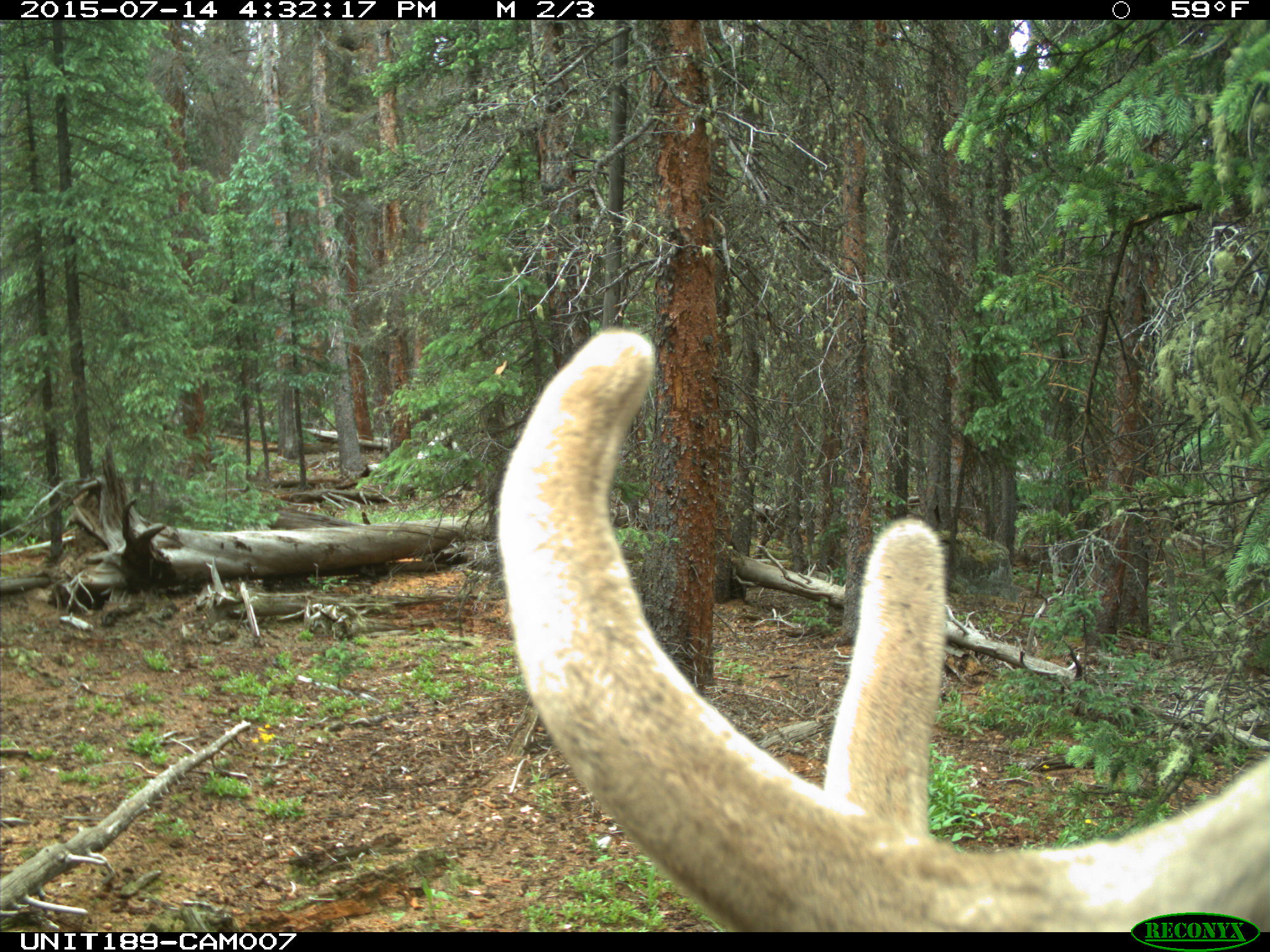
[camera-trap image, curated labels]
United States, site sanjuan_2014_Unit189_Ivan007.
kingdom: Animalia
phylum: Chordata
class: Mammalia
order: Artiodactyla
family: Cervidae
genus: Cervus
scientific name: Cervus elaphus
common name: red deer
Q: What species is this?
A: Cervus elaphus (red deer).